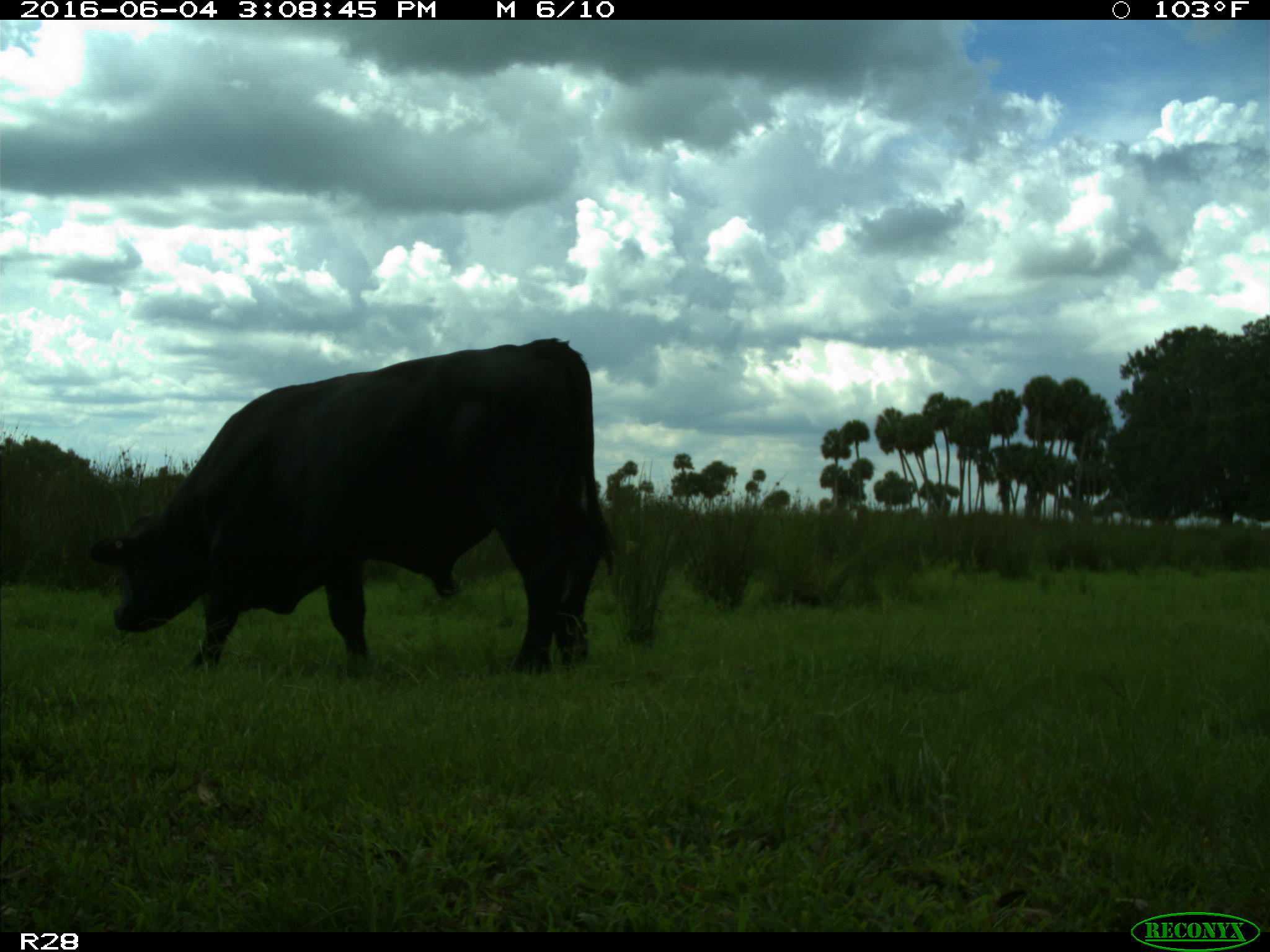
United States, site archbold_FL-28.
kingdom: Animalia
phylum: Chordata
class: Mammalia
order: Artiodactyla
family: Bovidae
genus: Bos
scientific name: Bos taurus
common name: domestic cow